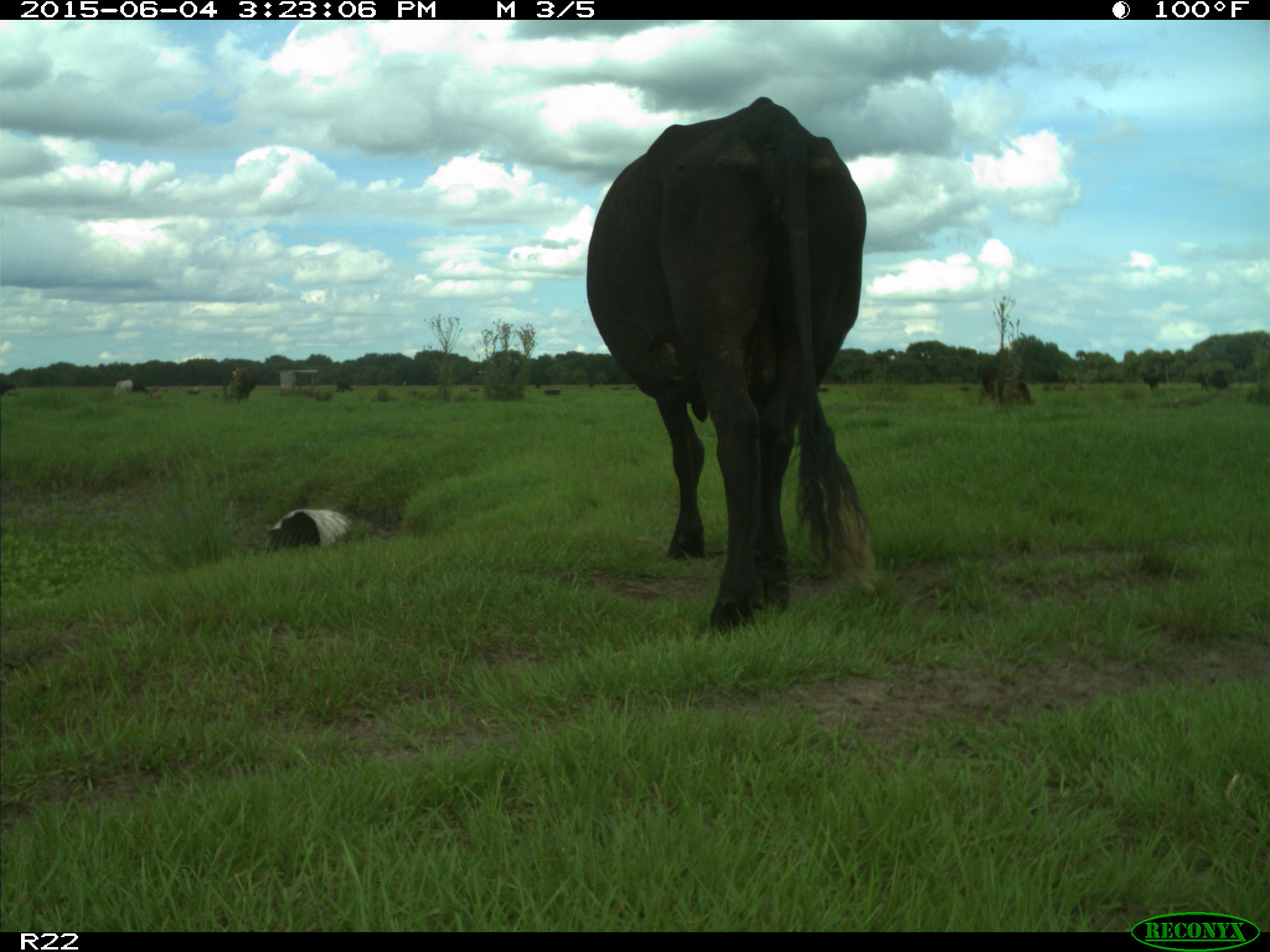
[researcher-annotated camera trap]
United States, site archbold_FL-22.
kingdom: Animalia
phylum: Chordata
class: Mammalia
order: Artiodactyla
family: Bovidae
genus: Bos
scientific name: Bos taurus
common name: domestic cow